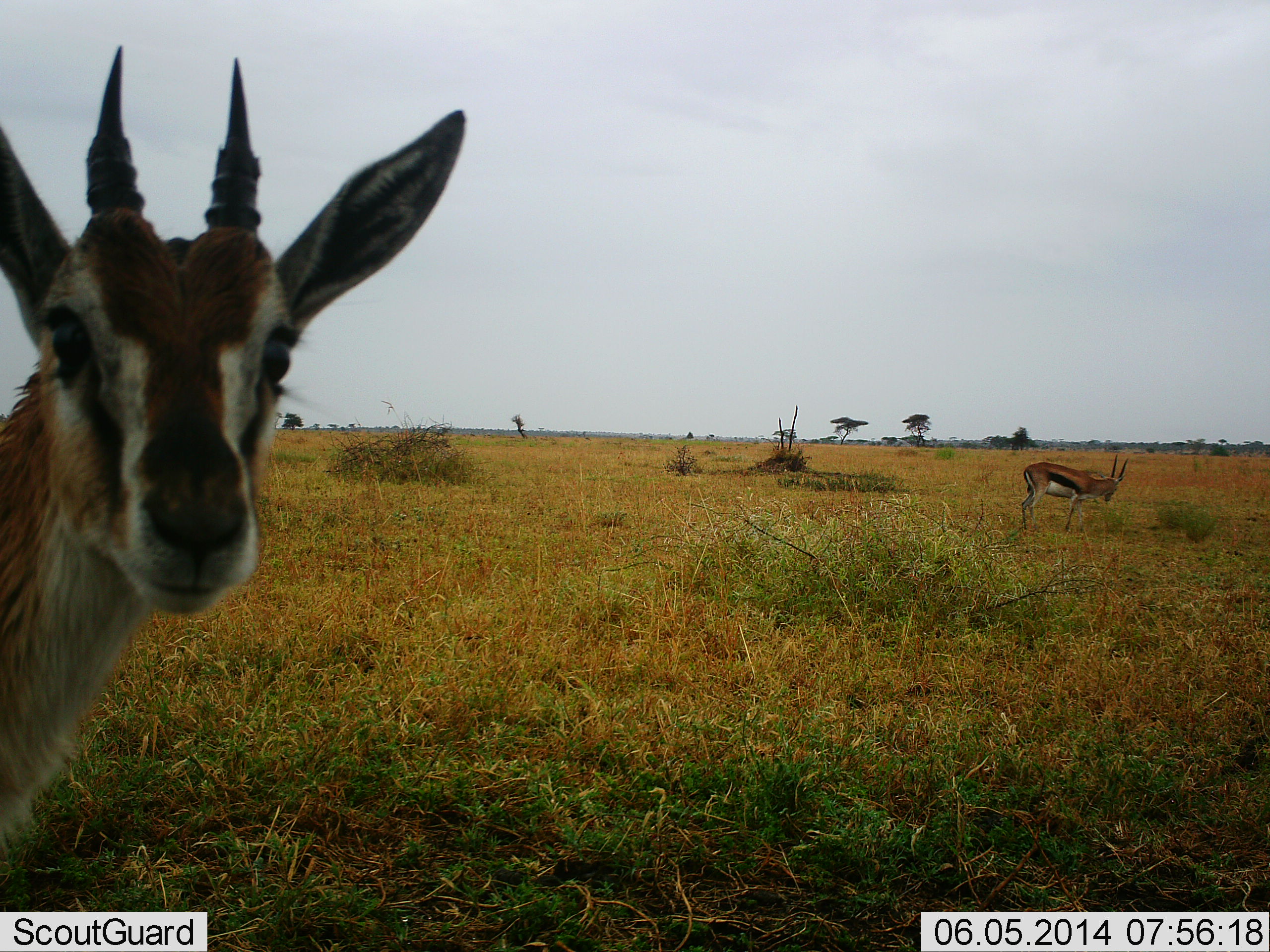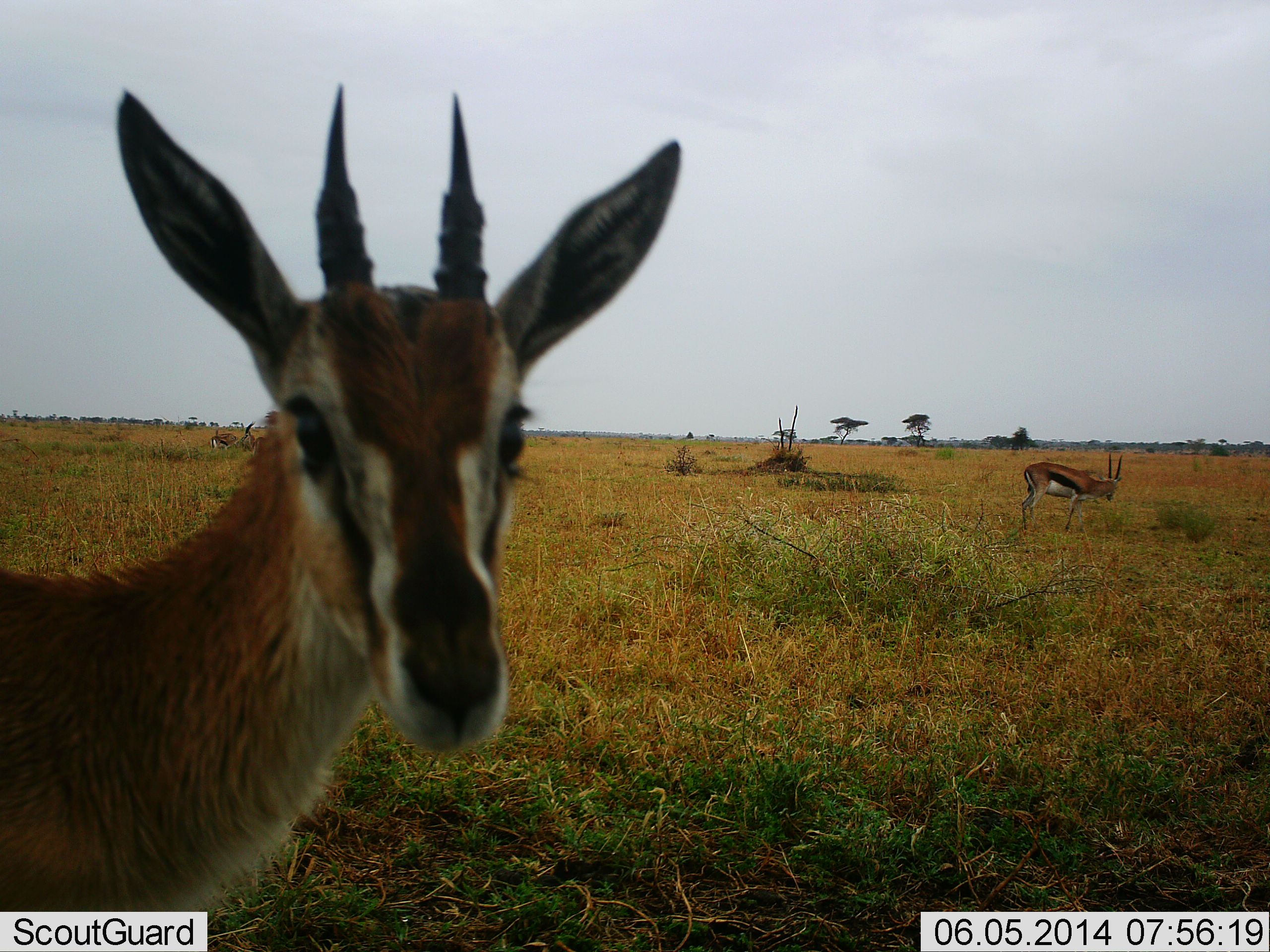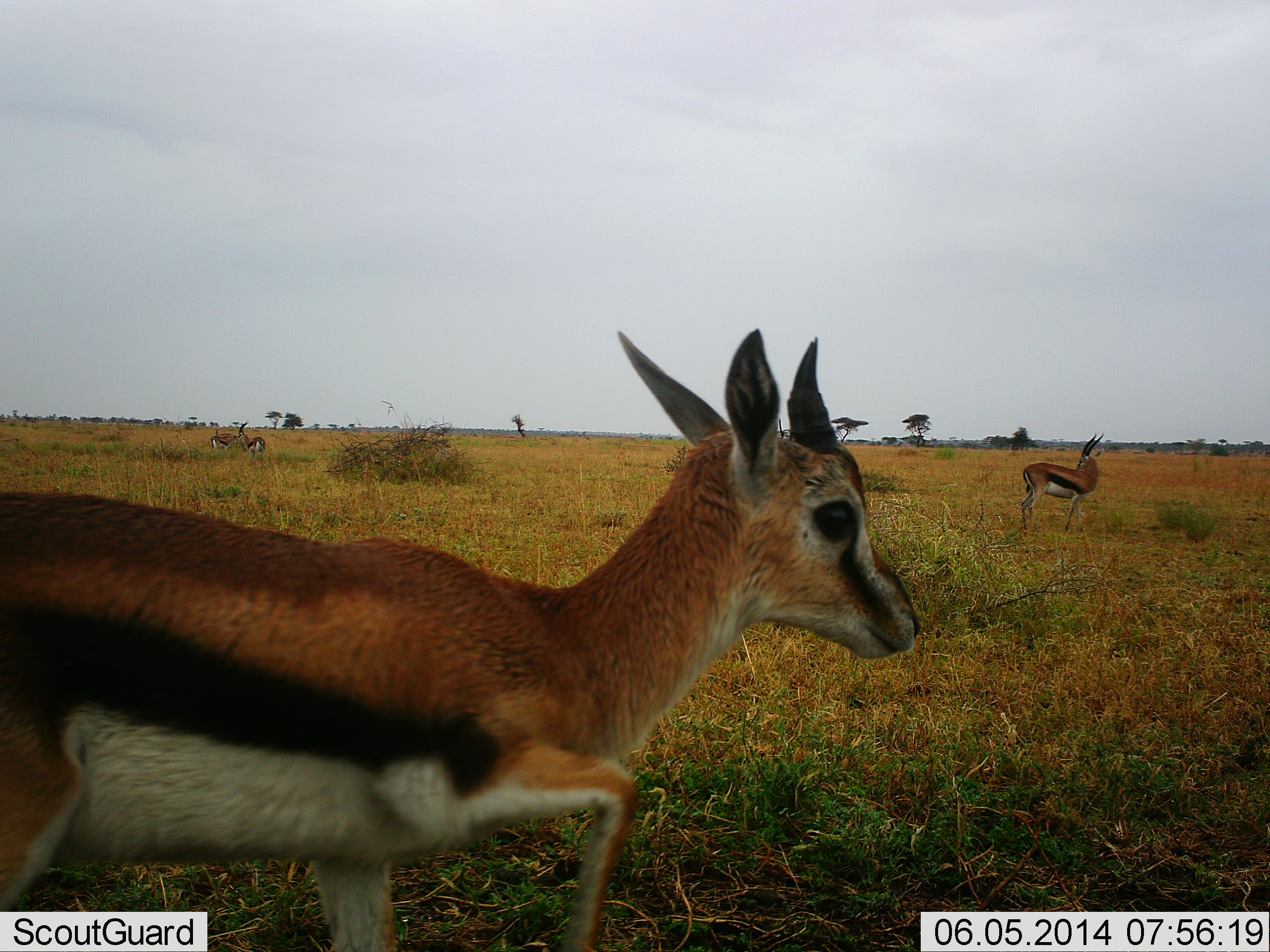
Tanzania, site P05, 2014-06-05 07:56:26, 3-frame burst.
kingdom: Animalia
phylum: Chordata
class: Mammalia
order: Artiodactyla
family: Bovidae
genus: Eudorcas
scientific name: Eudorcas thomsonii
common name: thomson's gazelle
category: gazellethomsons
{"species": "gazellethomsons (thomson's gazelle) (Eudorcas thomsonii)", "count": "4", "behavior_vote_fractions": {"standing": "70%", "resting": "0%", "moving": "50%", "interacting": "10%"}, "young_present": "0%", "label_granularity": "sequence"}